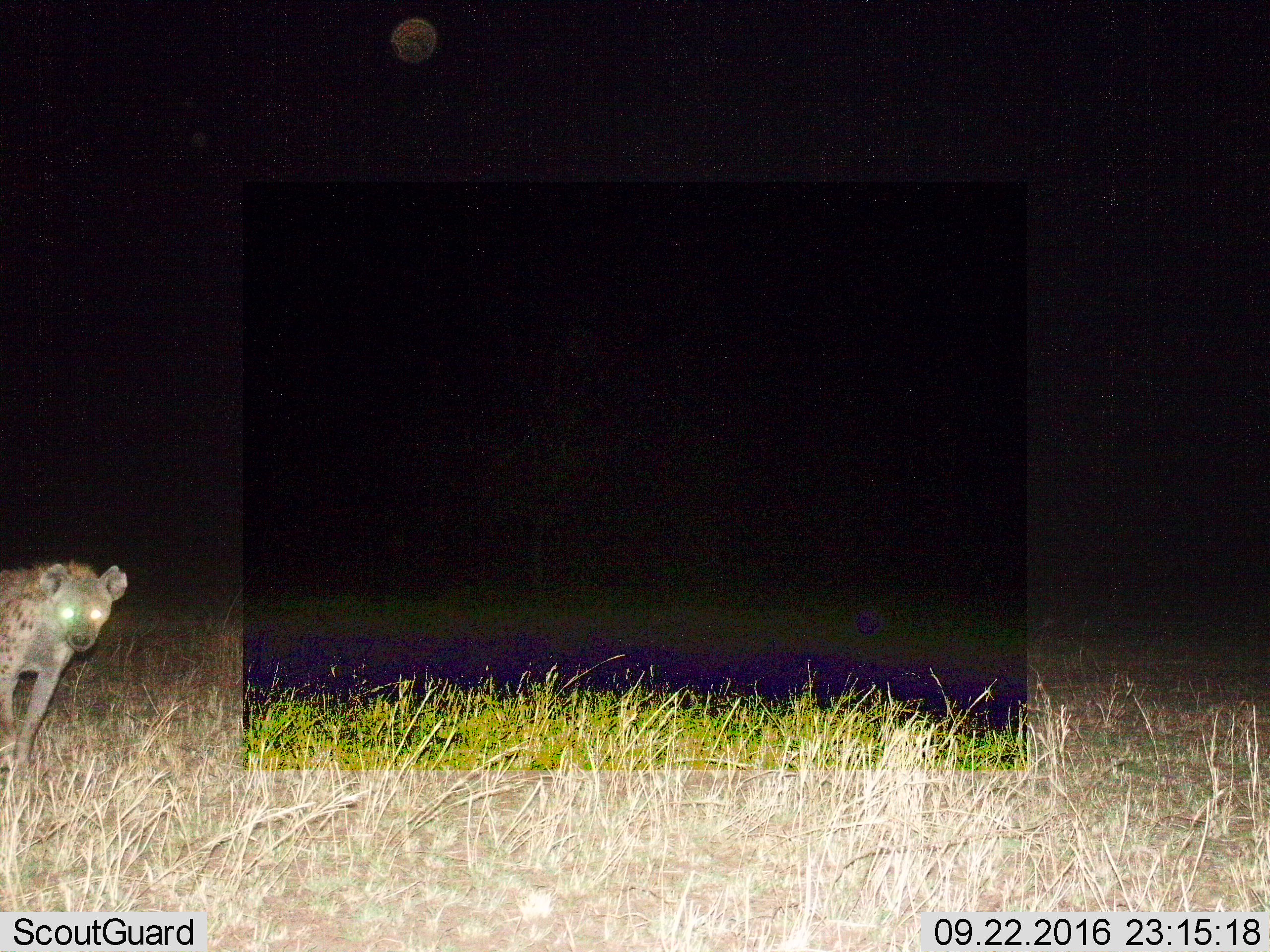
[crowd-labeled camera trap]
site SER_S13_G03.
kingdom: Animalia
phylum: Chordata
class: Mammalia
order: Carnivora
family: Hyaenidae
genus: Crocuta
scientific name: Crocuta crocuta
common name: spotted hyena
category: hyenaspotted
Hyenaspotted (spotted hyena) (Crocuta crocuta), count 1. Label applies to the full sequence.